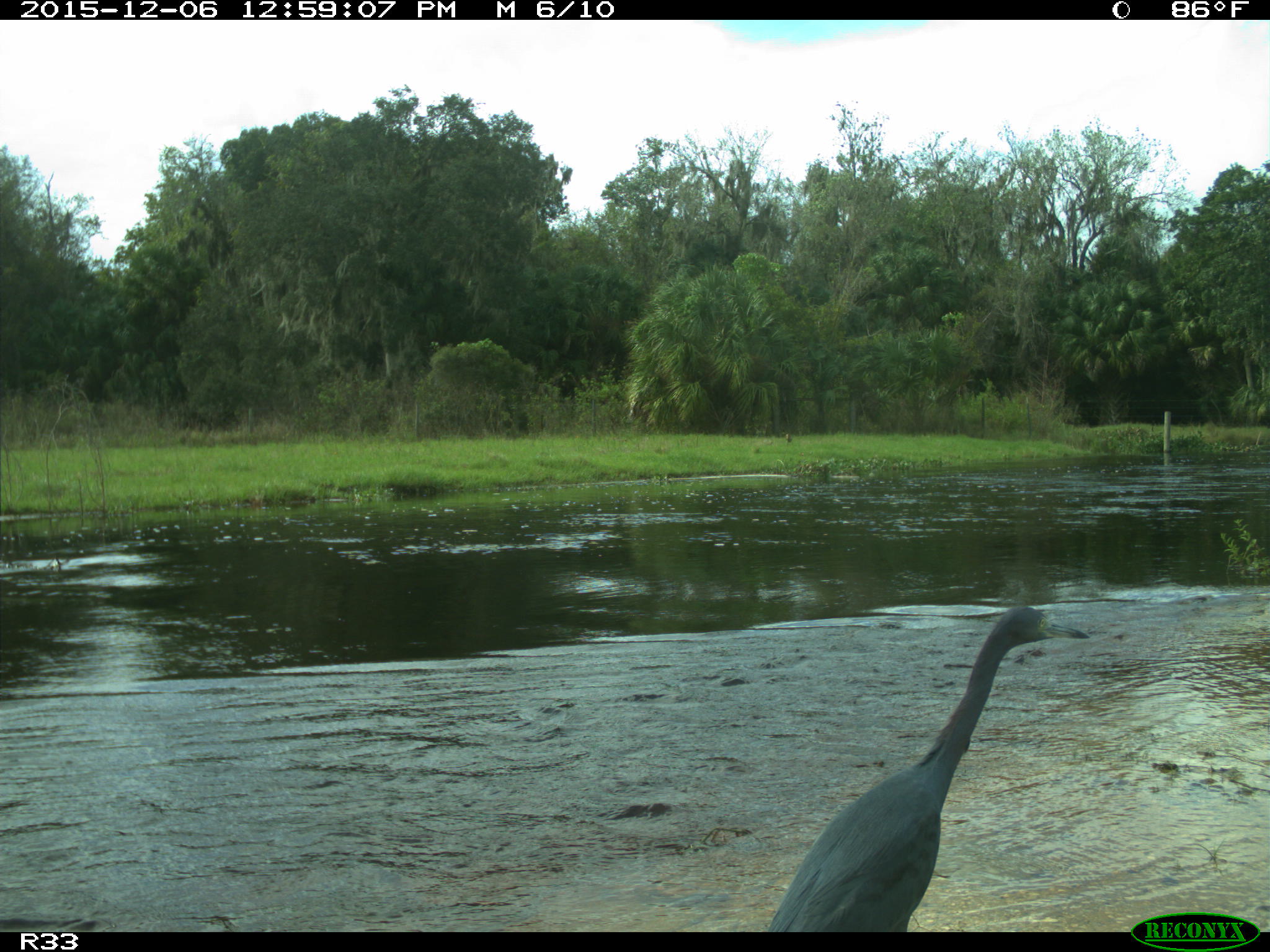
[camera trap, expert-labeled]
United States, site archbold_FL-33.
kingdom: Animalia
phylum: Chordata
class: Aves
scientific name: Aves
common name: birds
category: unidentified bird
Unidentified bird (birds) (Aves).